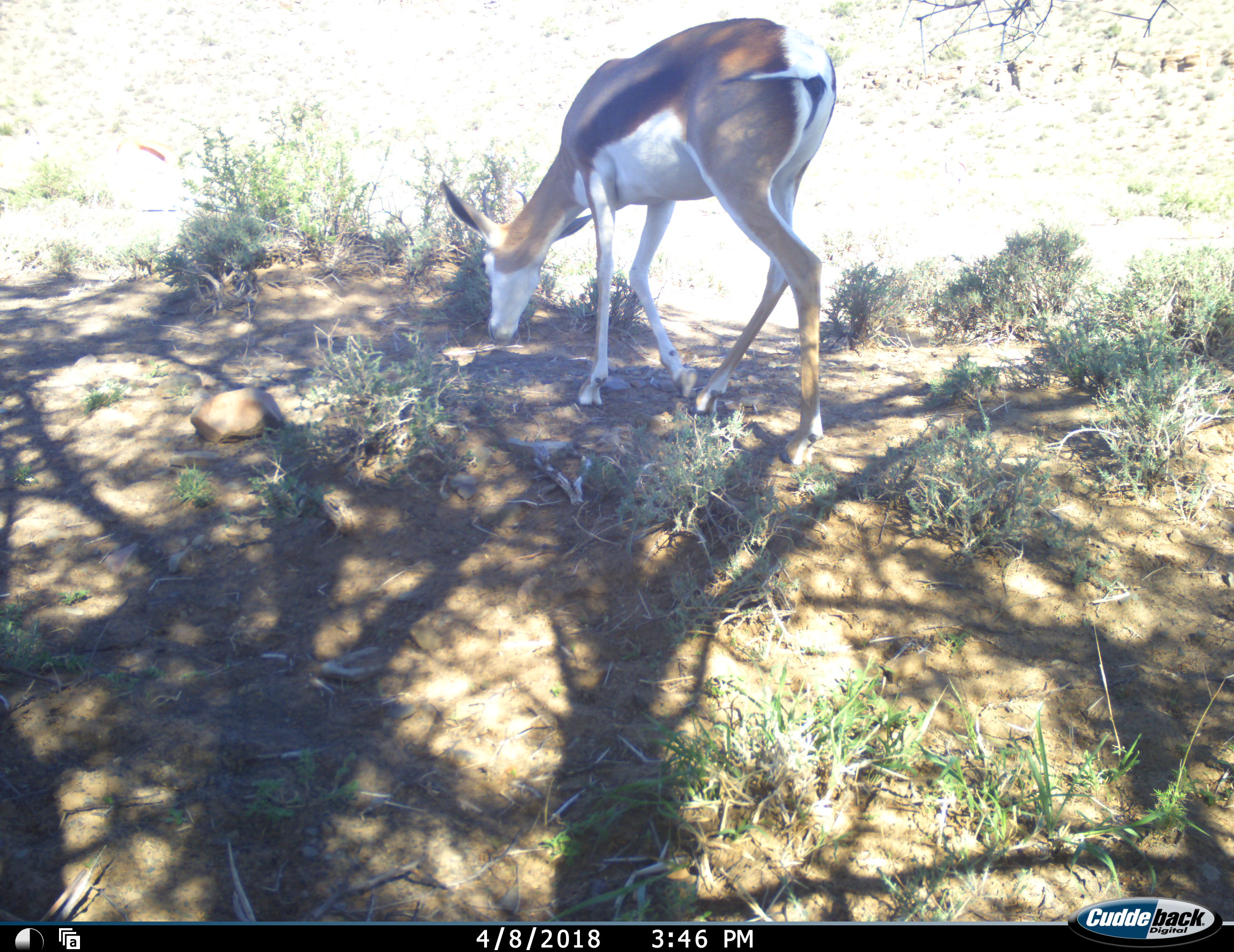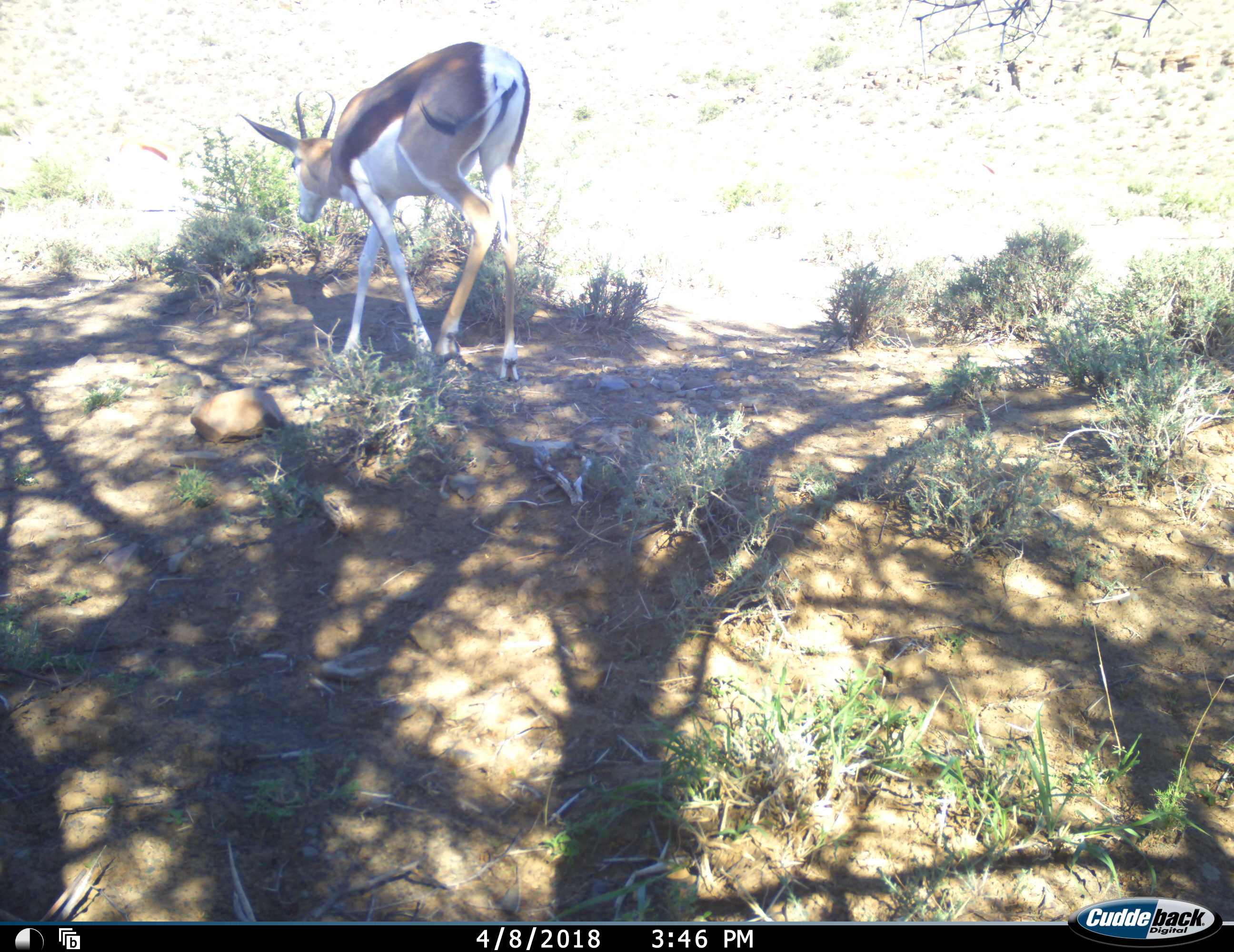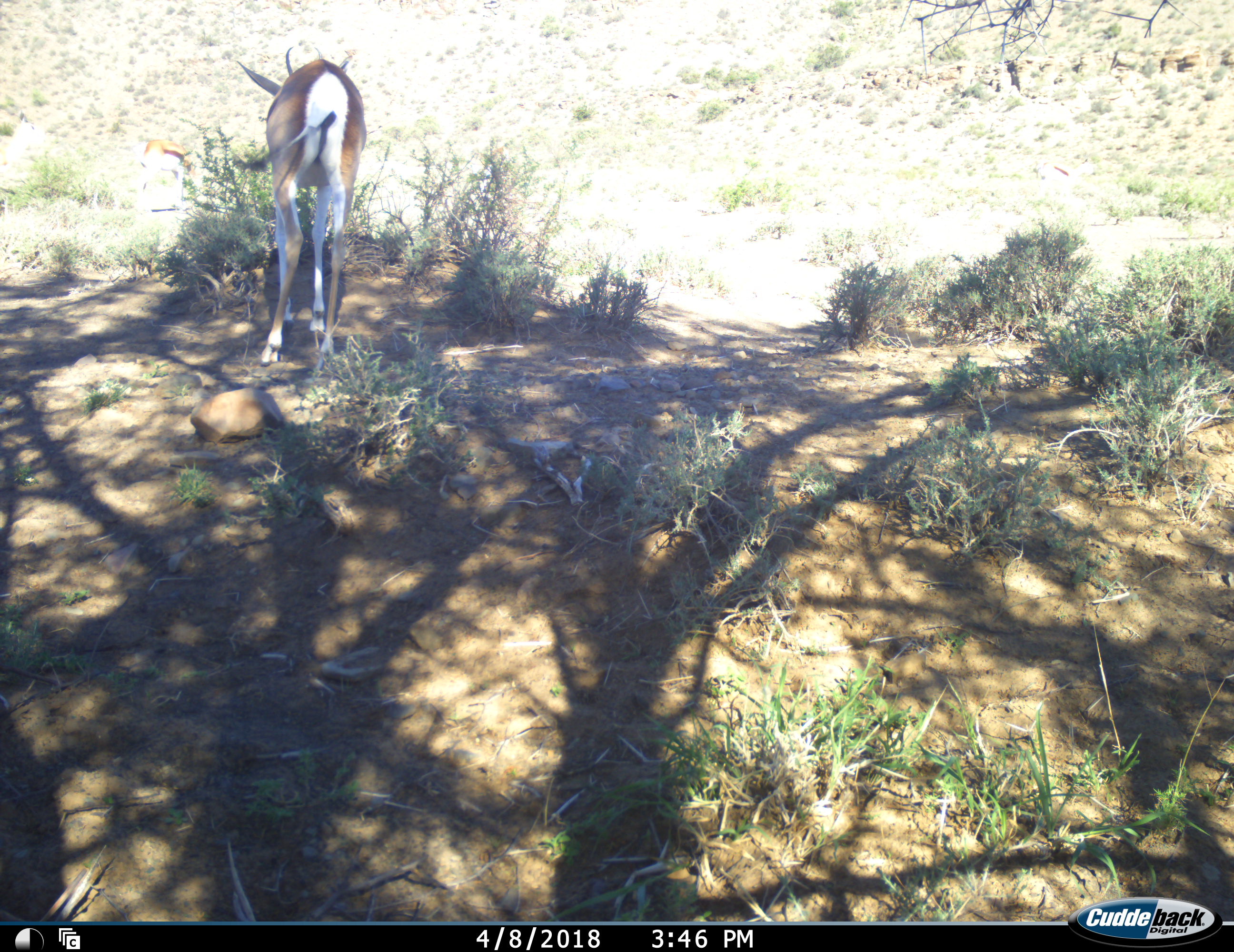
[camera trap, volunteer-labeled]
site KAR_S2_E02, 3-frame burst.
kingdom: Animalia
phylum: Chordata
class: Mammalia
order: Artiodactyla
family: Bovidae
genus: Antidorcas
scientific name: Antidorcas marsupialis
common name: springbok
Springbok (Antidorcas marsupialis), count 1. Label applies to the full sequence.